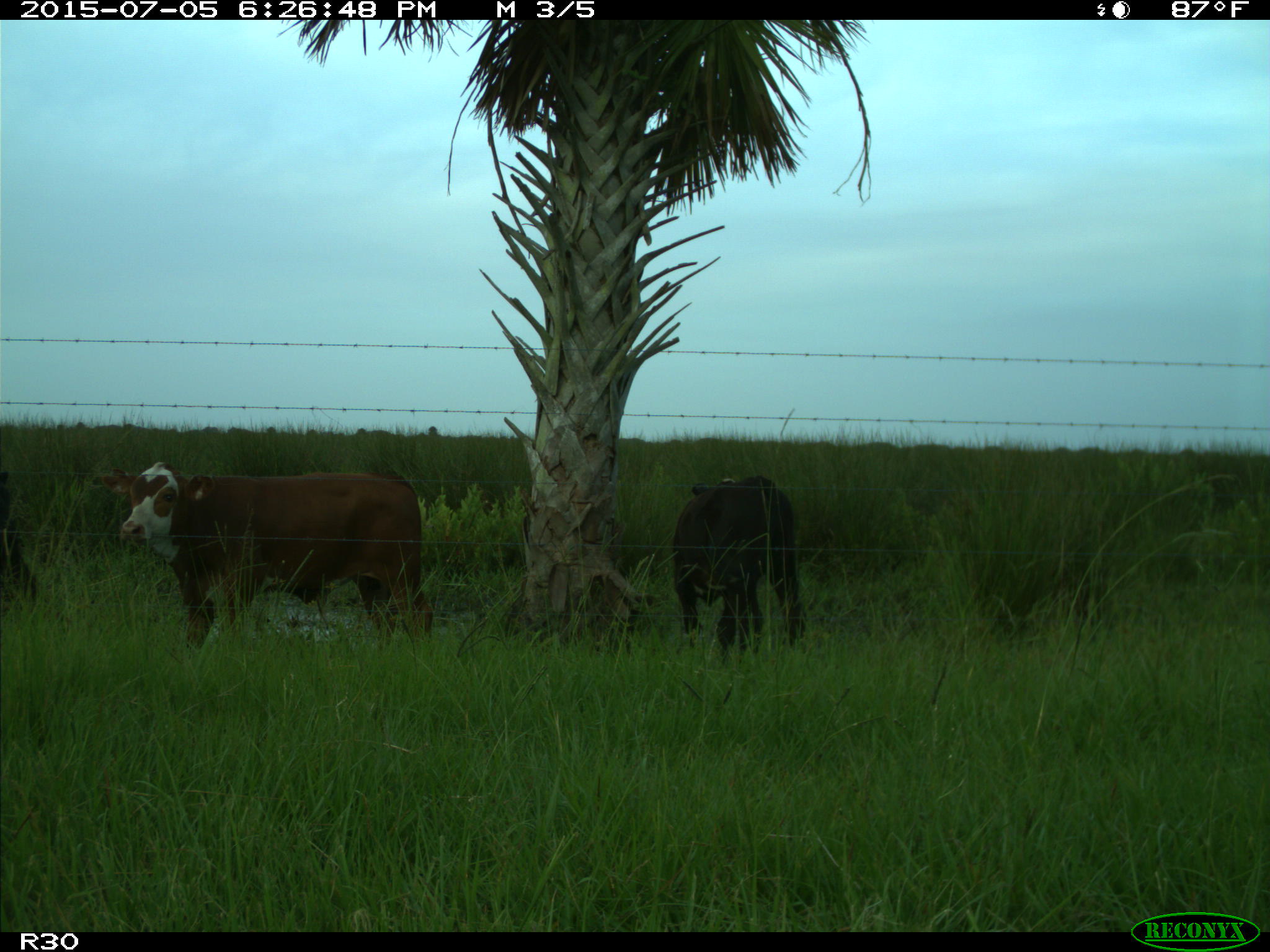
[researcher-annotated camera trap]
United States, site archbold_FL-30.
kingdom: Animalia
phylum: Chordata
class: Mammalia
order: Artiodactyla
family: Bovidae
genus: Bos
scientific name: Bos taurus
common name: domestic cow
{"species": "Bos taurus (domestic cow)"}